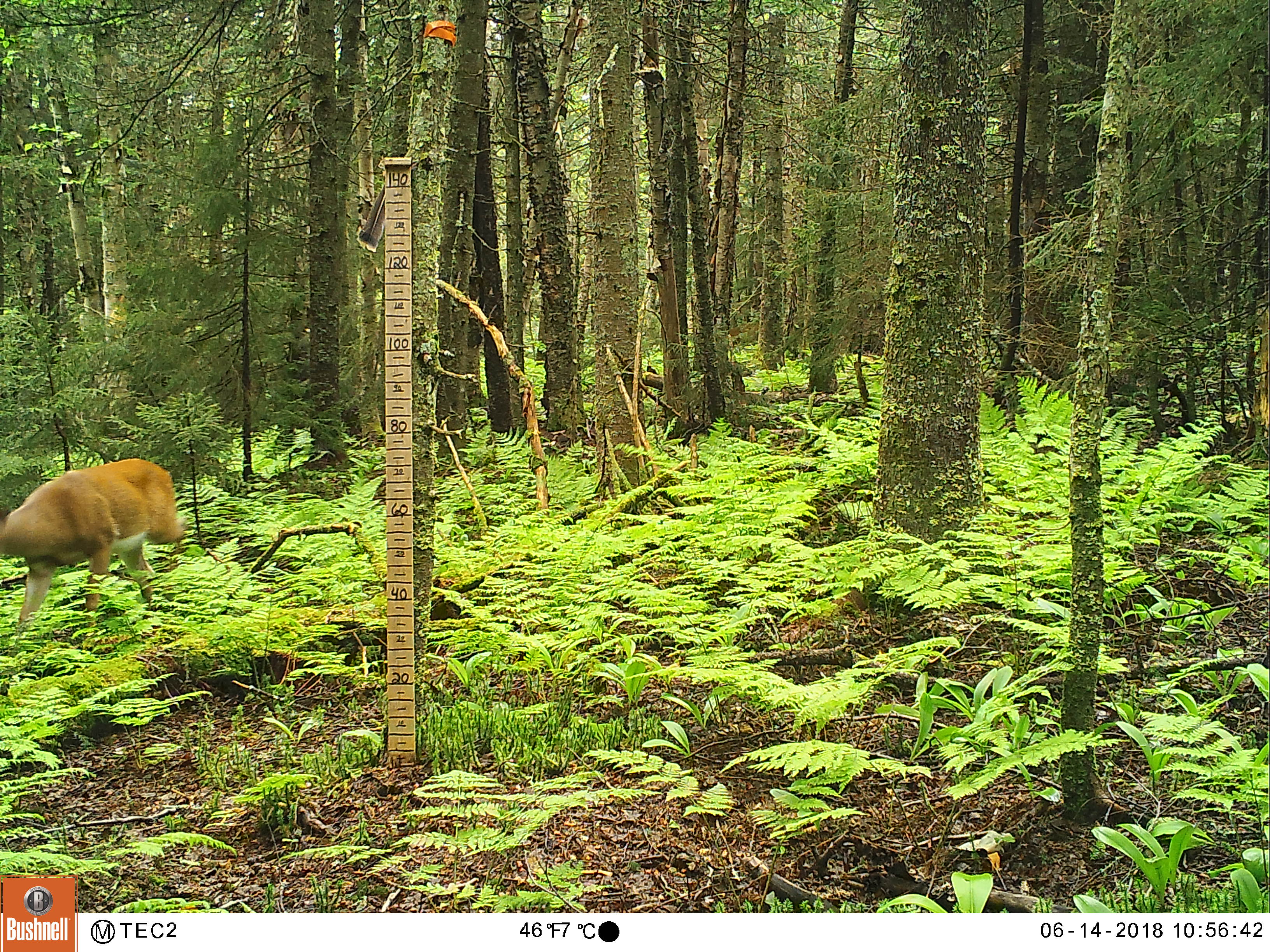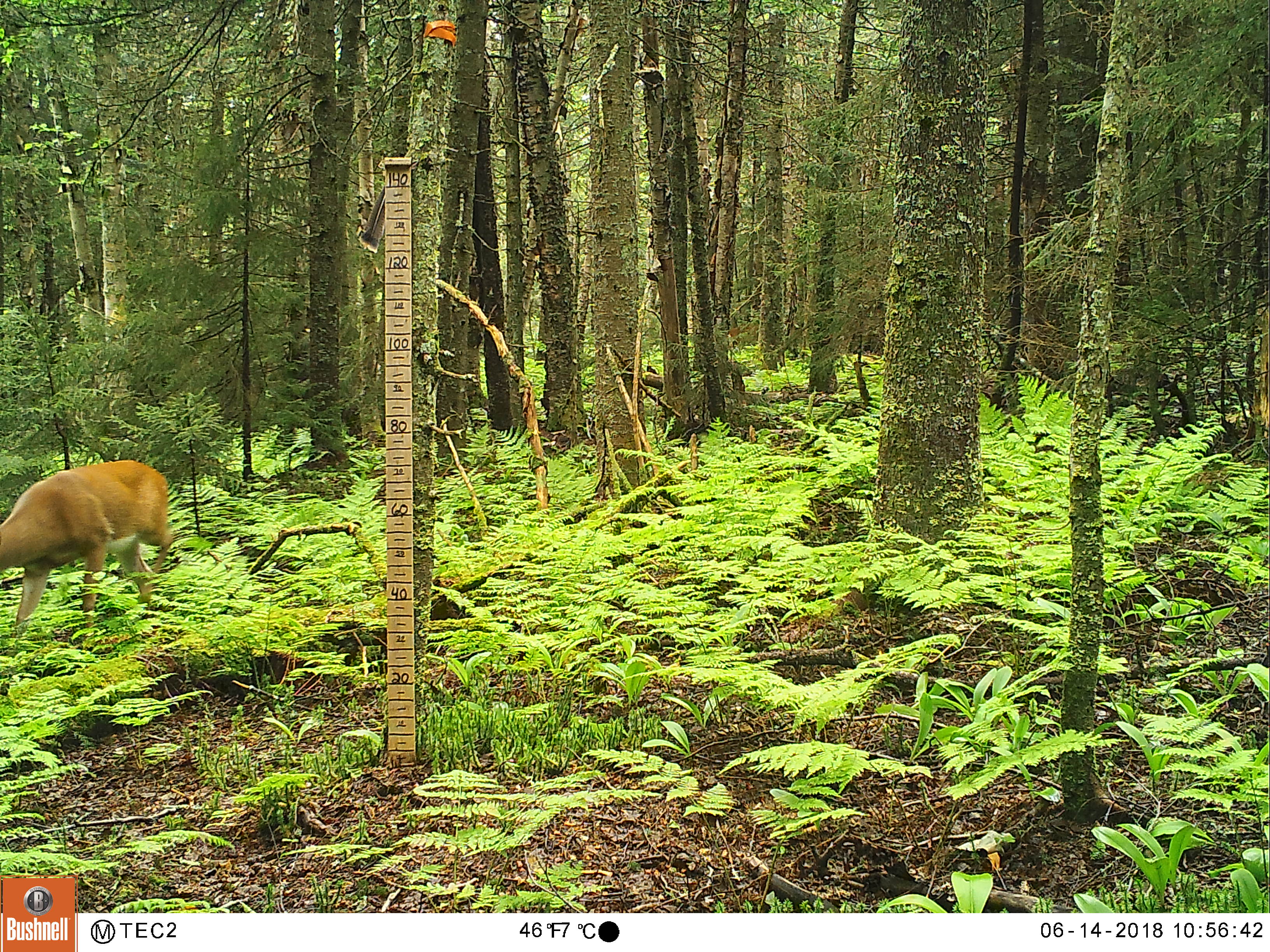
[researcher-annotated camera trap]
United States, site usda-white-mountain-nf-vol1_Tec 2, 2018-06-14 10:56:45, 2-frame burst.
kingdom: Animalia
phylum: Chordata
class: Mammalia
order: Artiodactyla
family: Cervidae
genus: Odocoileus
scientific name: Odocoileus virginianus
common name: white-tailed deer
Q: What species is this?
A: White-tailed deer (Odocoileus virginianus).